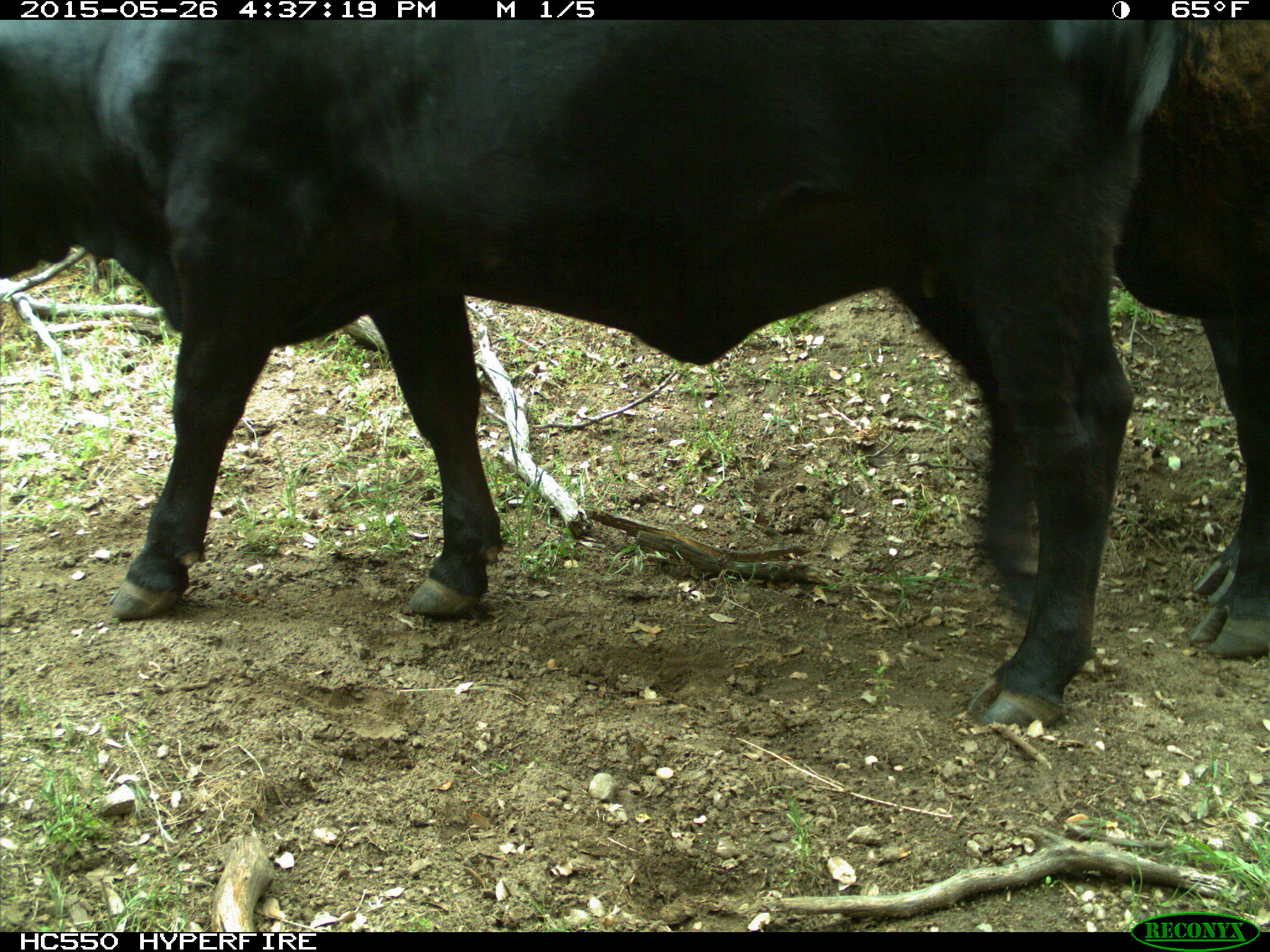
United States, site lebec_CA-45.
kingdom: Animalia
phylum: Chordata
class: Mammalia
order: Artiodactyla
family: Bovidae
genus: Bos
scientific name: Bos taurus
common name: domestic cow